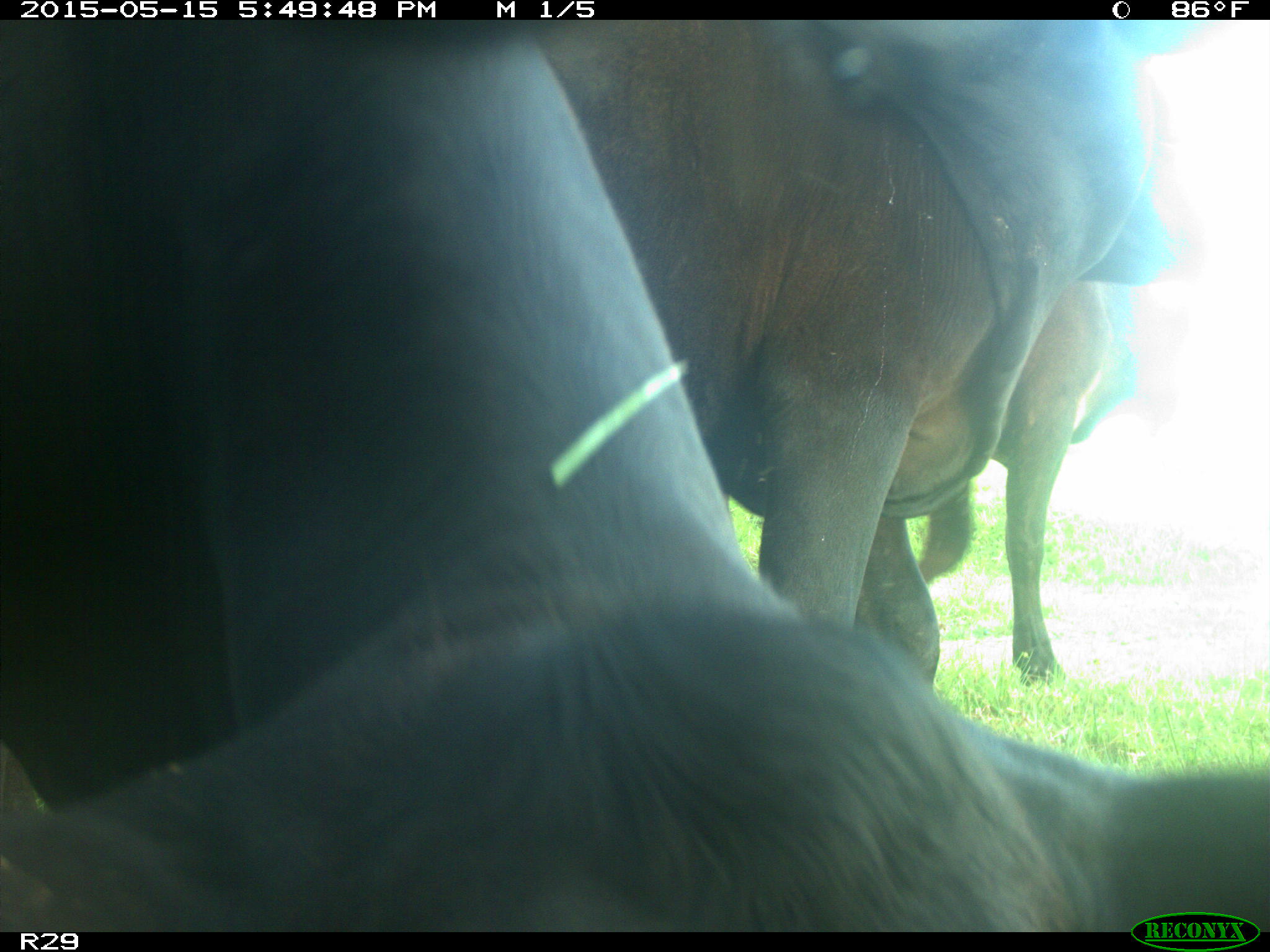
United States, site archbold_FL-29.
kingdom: Animalia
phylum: Chordata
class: Mammalia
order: Artiodactyla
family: Bovidae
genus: Bos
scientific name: Bos taurus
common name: domestic cow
Bos taurus (domestic cow).